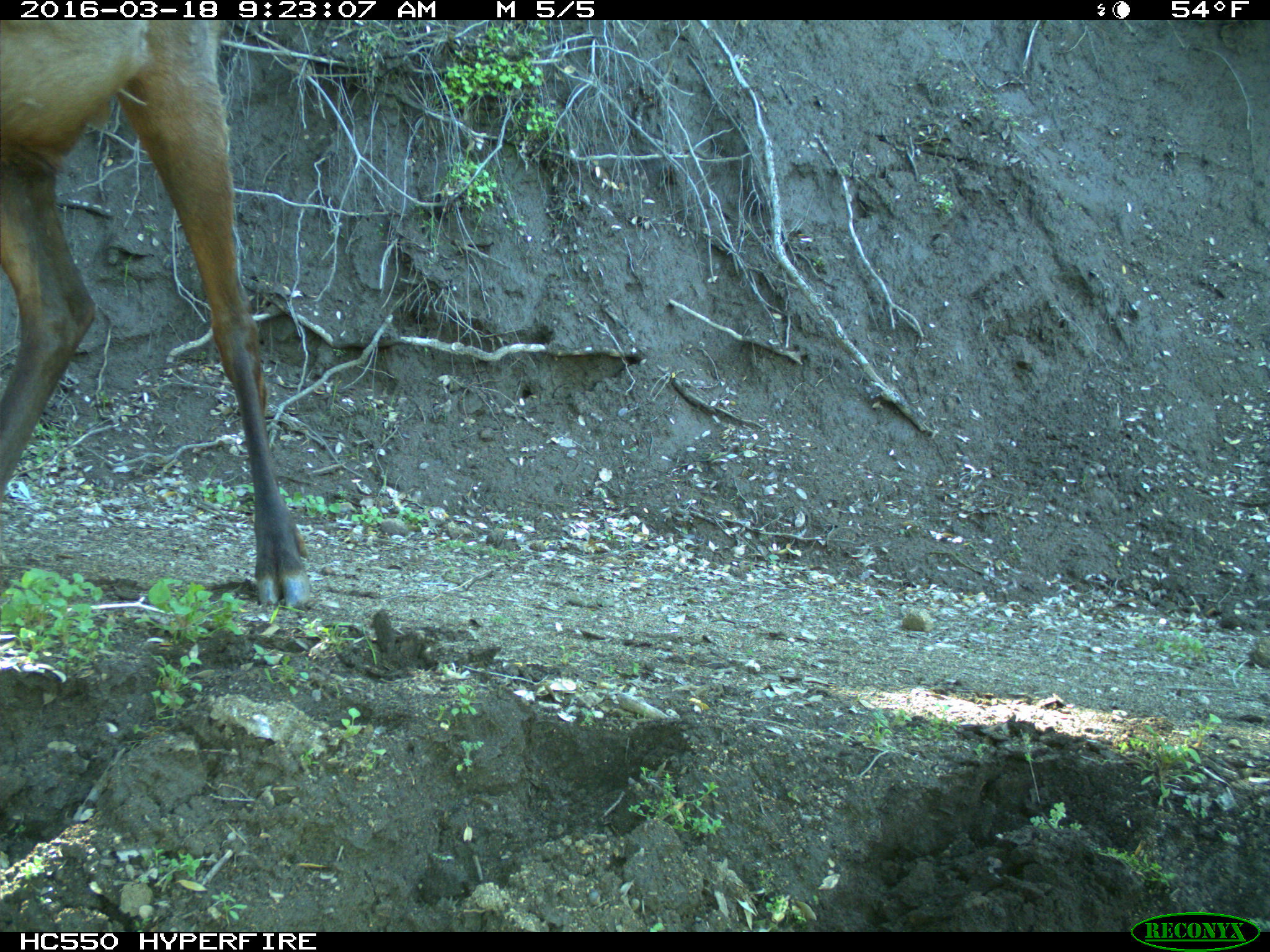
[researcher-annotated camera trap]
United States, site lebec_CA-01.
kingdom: Animalia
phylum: Chordata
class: Mammalia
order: Artiodactyla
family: Cervidae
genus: Cervus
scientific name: Cervus canadensis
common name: elk